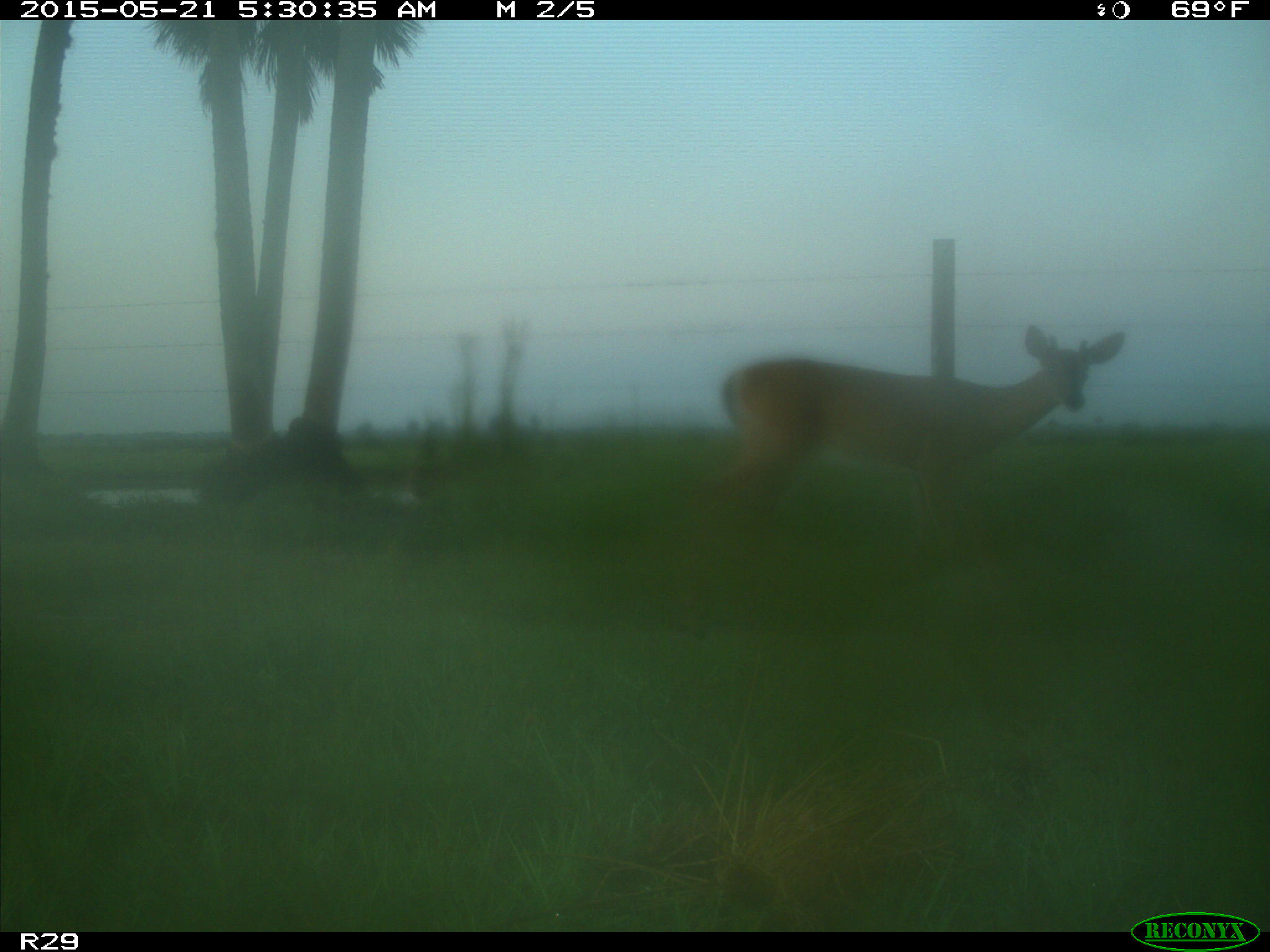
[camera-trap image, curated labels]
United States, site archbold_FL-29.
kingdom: Animalia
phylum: Chordata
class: Mammalia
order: Artiodactyla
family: Cervidae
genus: Odocoileus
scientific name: Odocoileus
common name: deer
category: unidentified deer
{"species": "unidentified deer (deer) (Odocoileus)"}